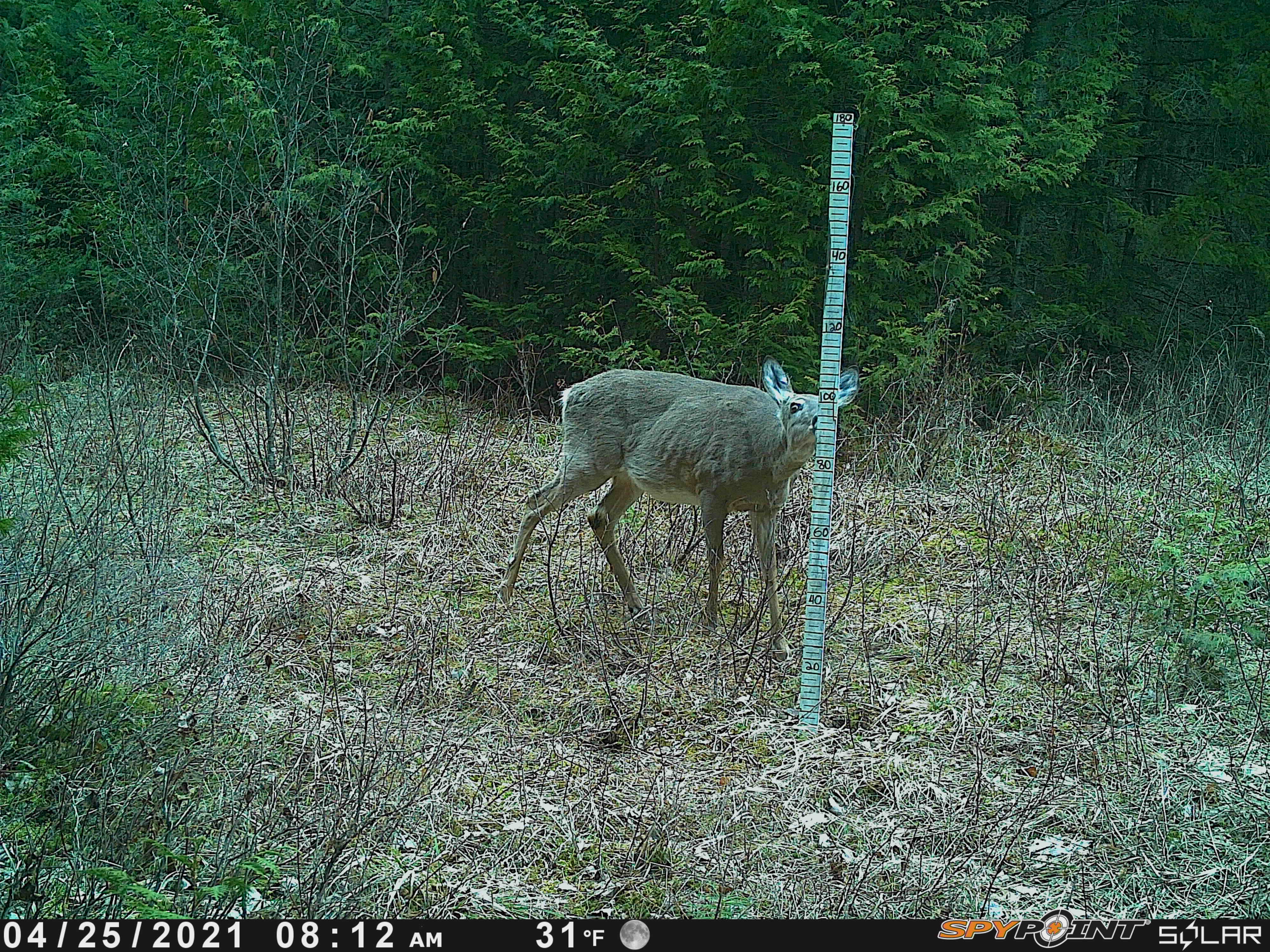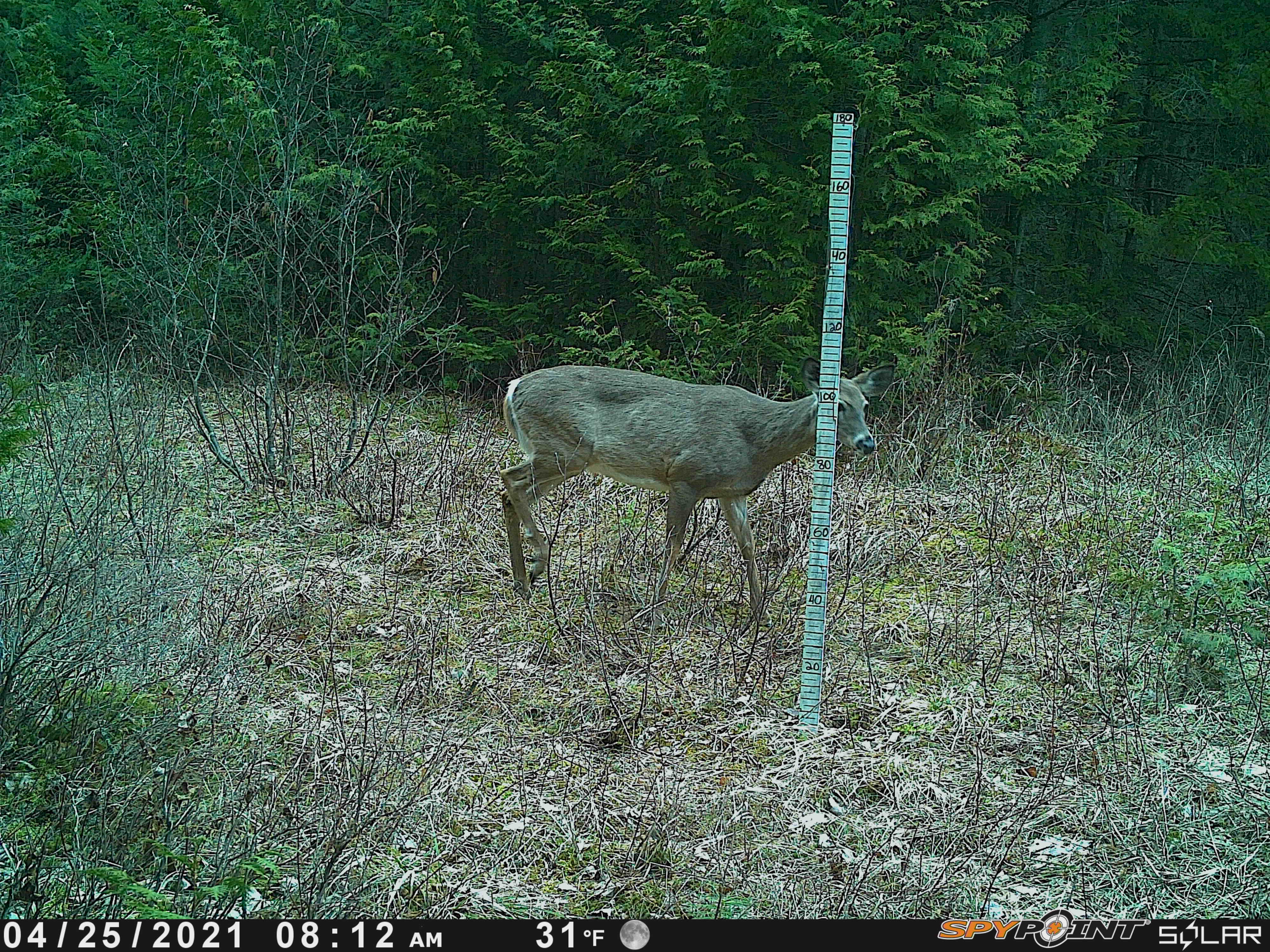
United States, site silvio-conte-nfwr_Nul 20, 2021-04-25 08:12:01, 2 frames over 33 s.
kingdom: Animalia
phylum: Chordata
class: Mammalia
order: Artiodactyla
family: Cervidae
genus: Odocoileus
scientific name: Odocoileus virginianus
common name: white-tailed deer